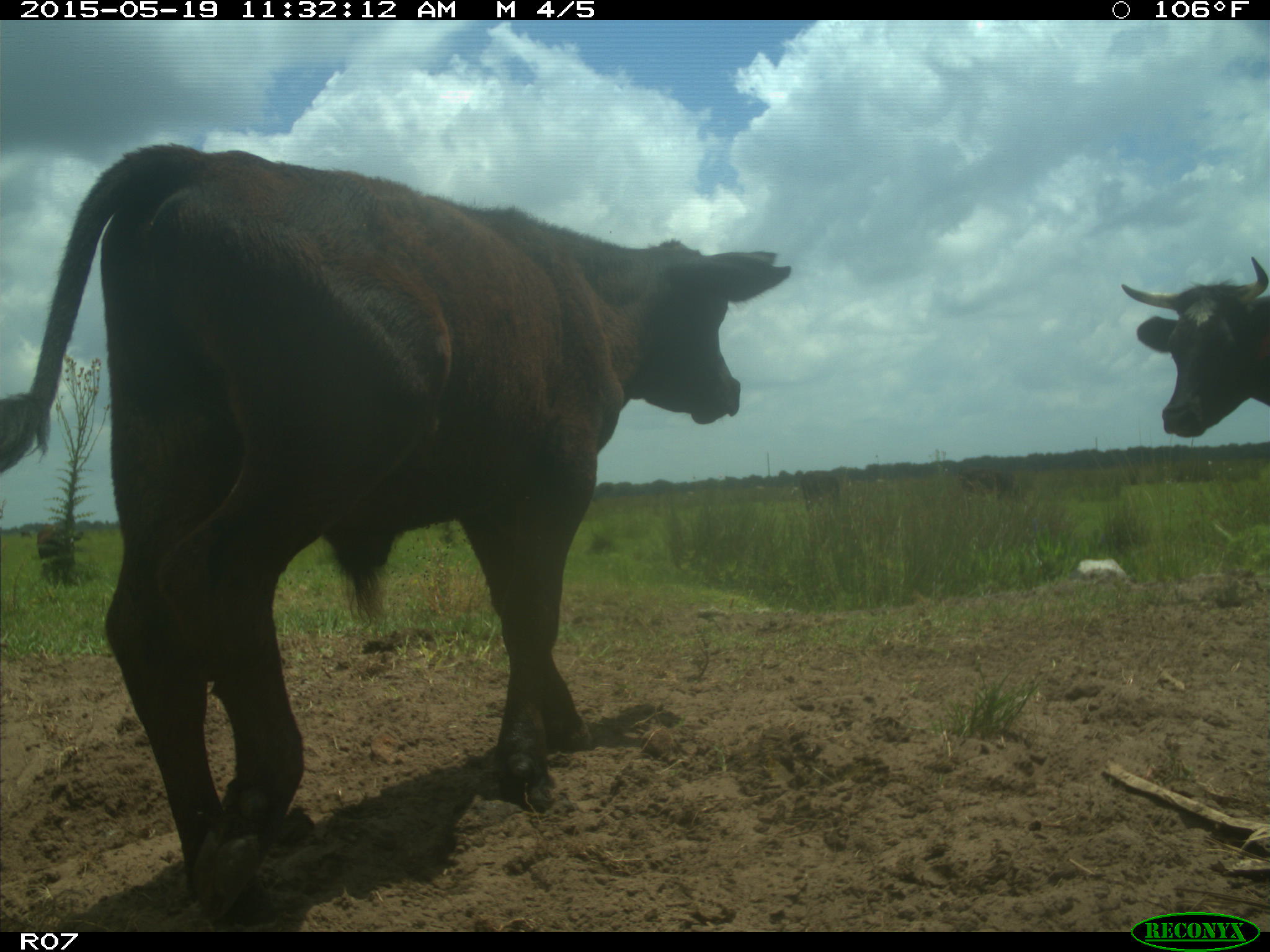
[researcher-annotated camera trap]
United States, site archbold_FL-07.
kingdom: Animalia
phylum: Chordata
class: Mammalia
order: Artiodactyla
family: Bovidae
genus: Bos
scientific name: Bos taurus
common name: domestic cow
Bos taurus (domestic cow).